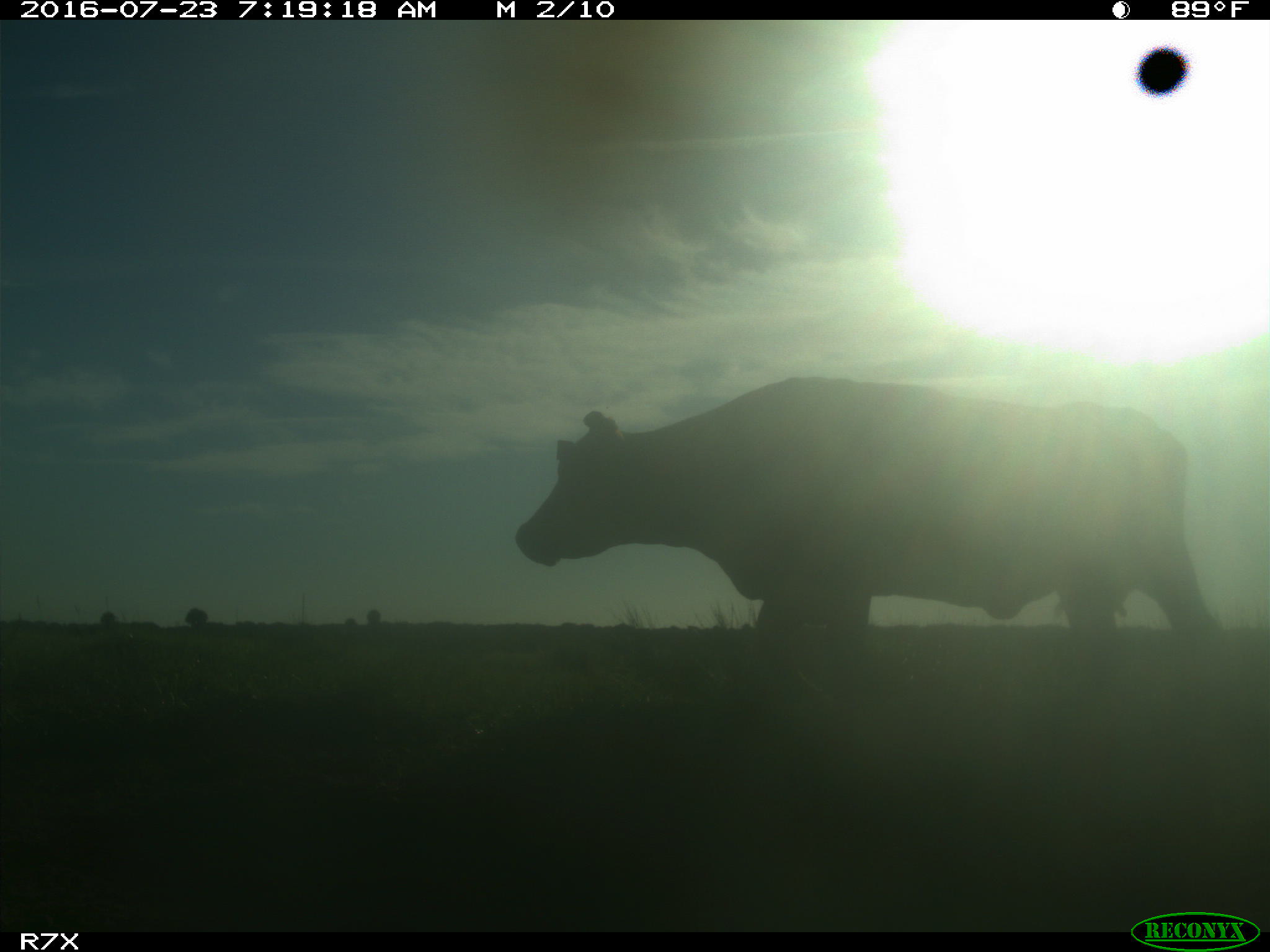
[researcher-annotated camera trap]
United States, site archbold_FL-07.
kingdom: Animalia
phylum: Chordata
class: Mammalia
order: Artiodactyla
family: Bovidae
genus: Bos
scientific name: Bos taurus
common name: domestic cow